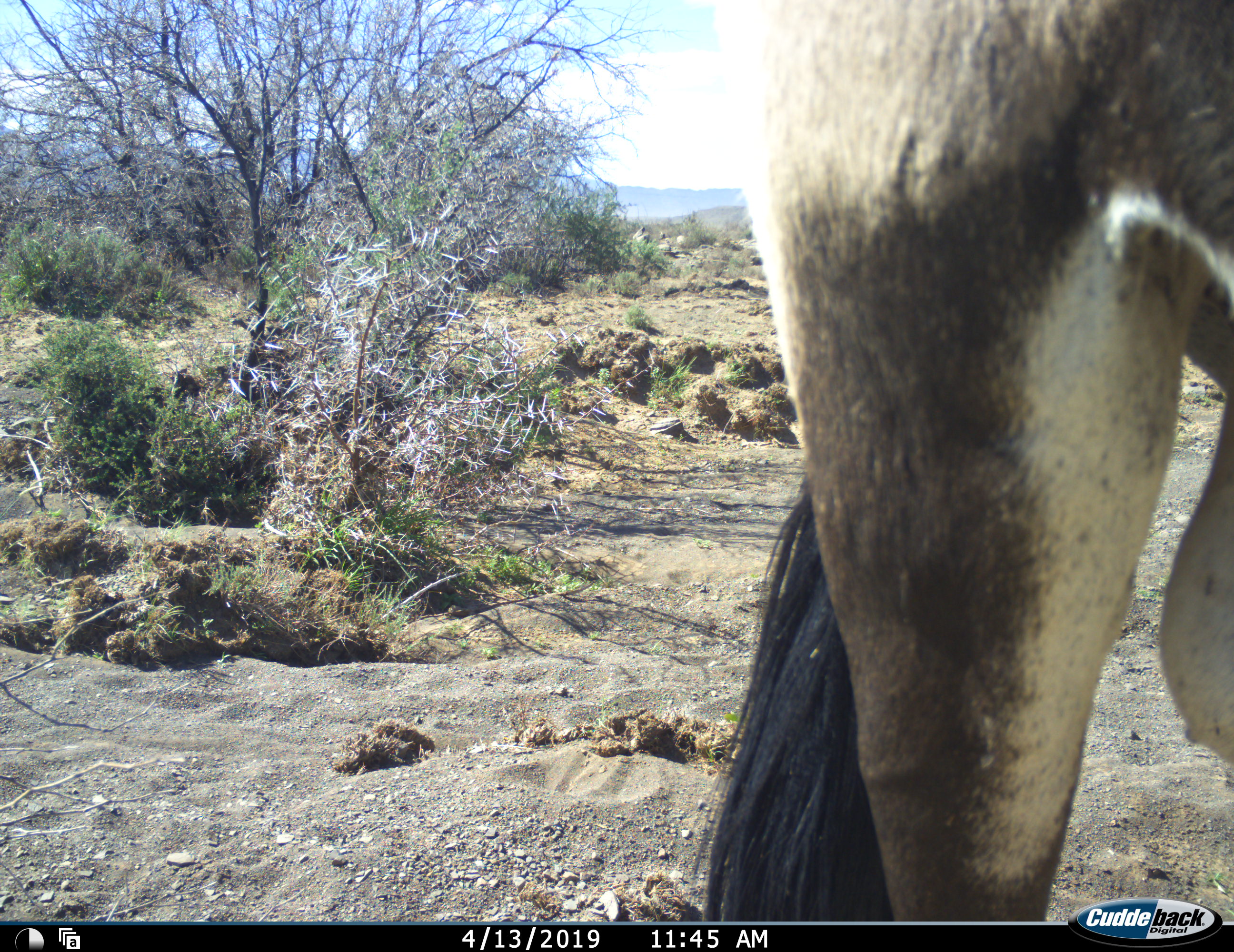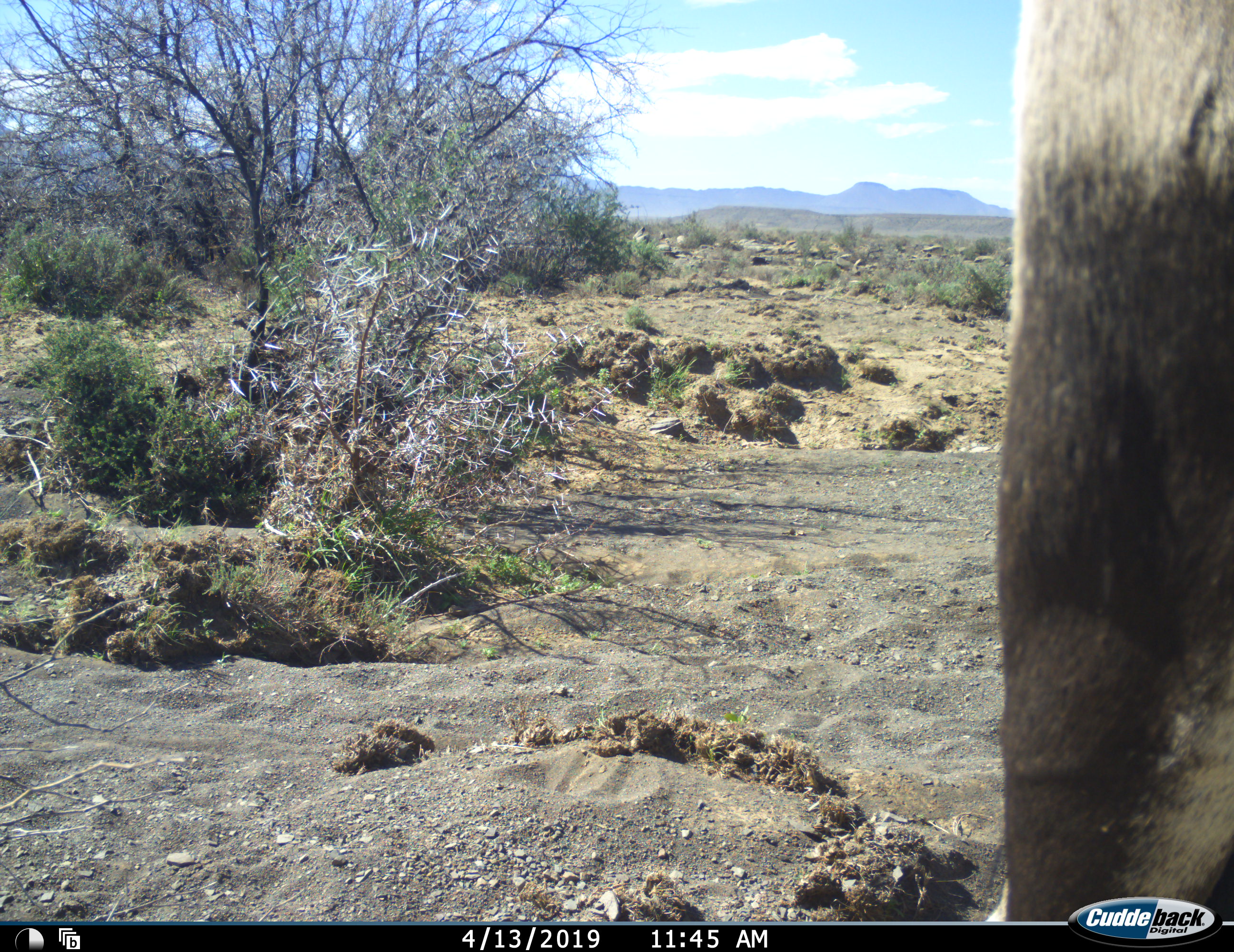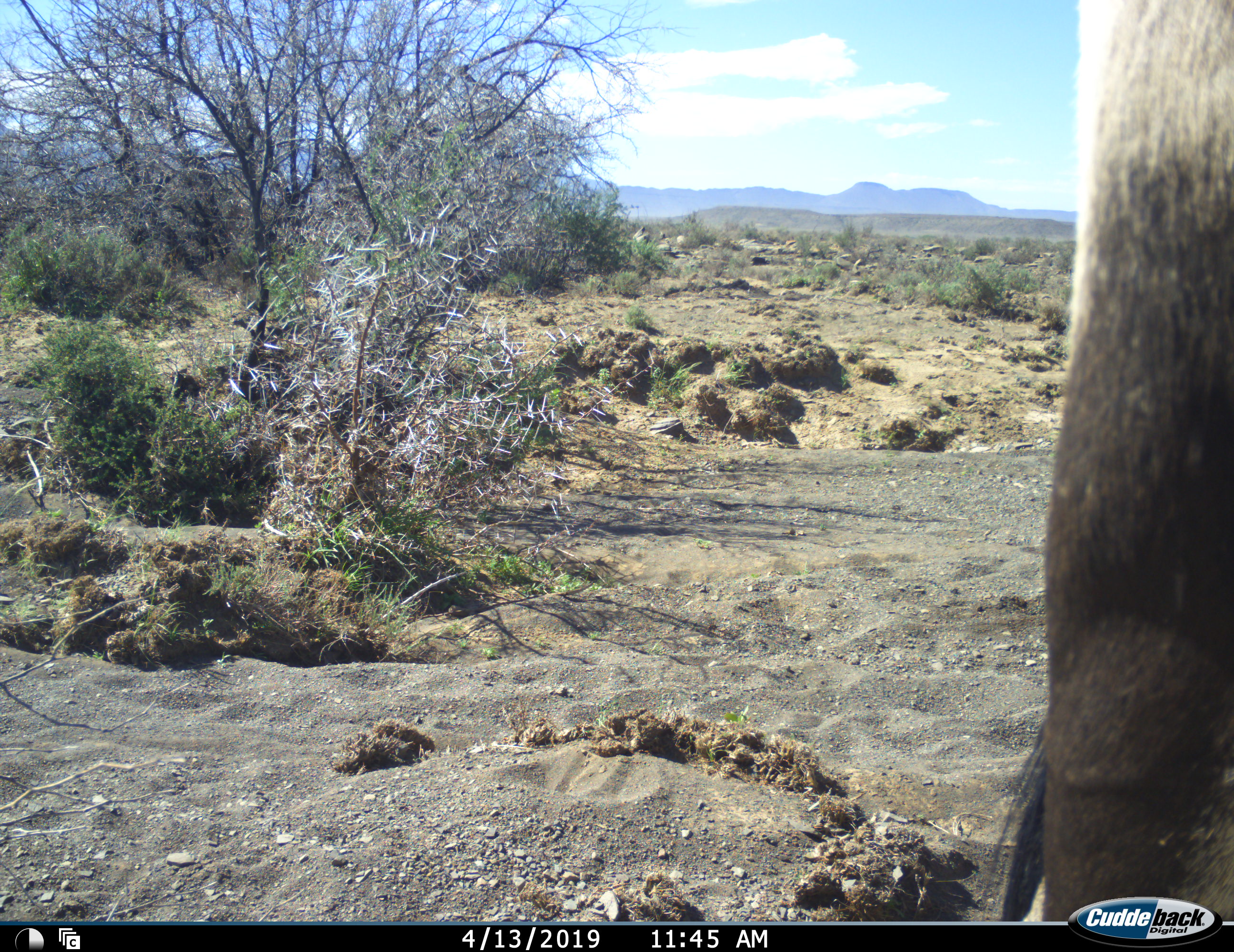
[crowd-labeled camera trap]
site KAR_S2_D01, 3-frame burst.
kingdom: Animalia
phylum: Chordata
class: Mammalia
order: Artiodactyla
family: Bovidae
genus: Oryx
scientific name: Oryx gazella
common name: gemsbok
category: oryx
Oryx (gemsbok) (Oryx gazella), count 1. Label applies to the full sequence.